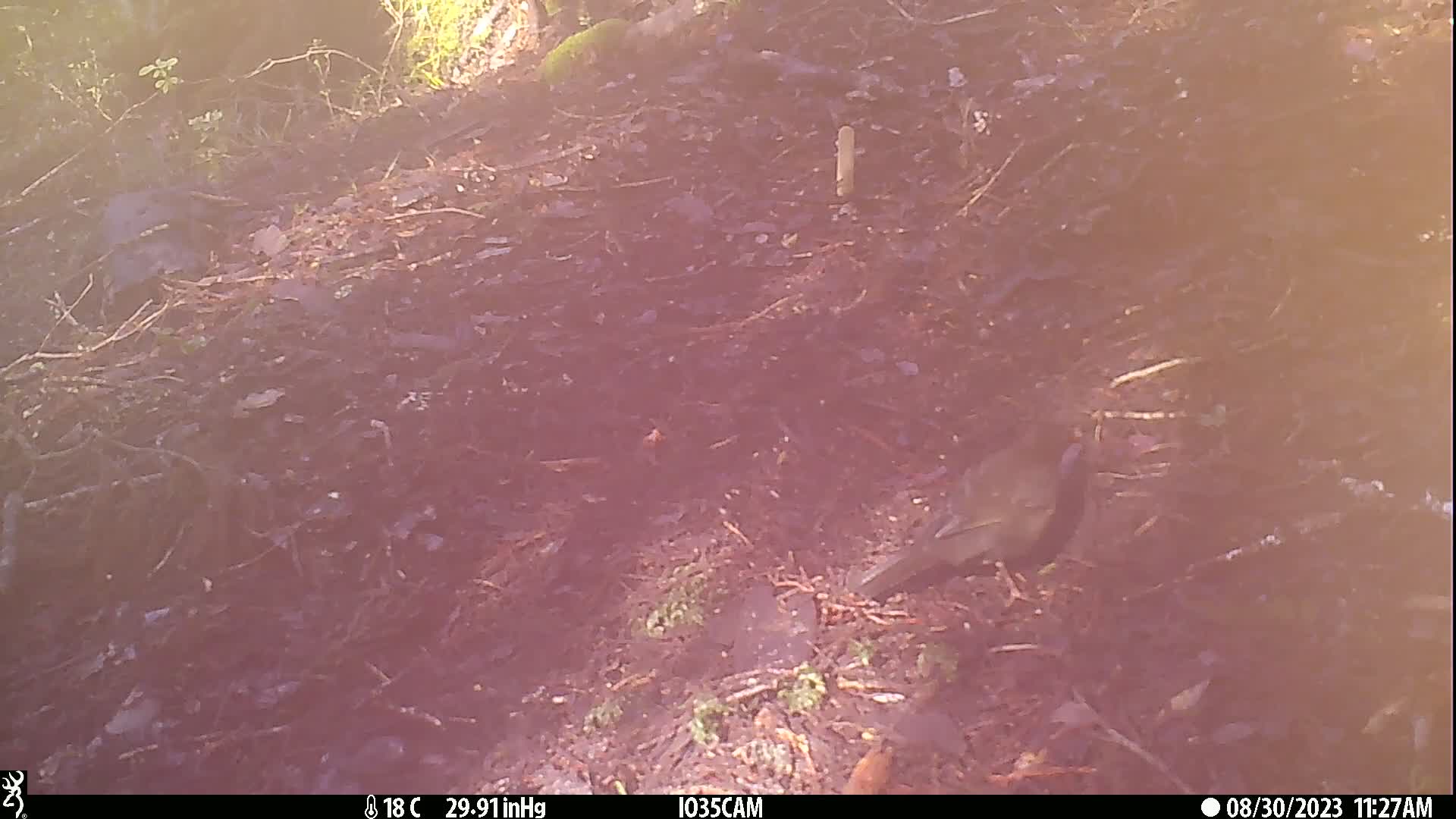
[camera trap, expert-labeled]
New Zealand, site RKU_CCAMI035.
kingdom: Animalia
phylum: Chordata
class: Aves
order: Passeriformes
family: Turdidae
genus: Turdus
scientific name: Turdus merula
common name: eurasian blackbird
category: blackbird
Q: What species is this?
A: Blackbird (eurasian blackbird) (Turdus merula).